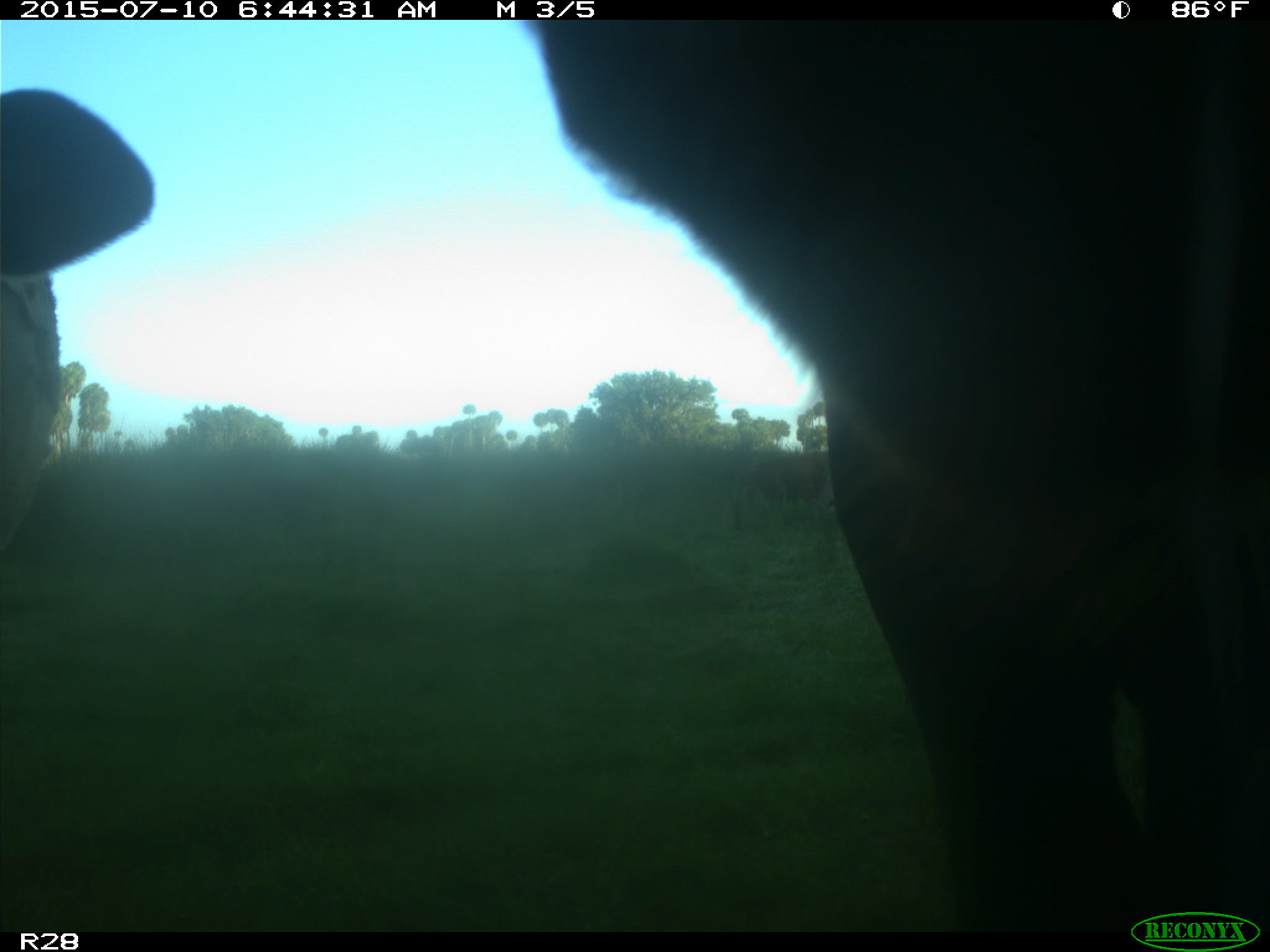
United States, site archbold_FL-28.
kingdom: Animalia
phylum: Chordata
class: Mammalia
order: Artiodactyla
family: Bovidae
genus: Bos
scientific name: Bos taurus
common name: domestic cow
Bos taurus (domestic cow).